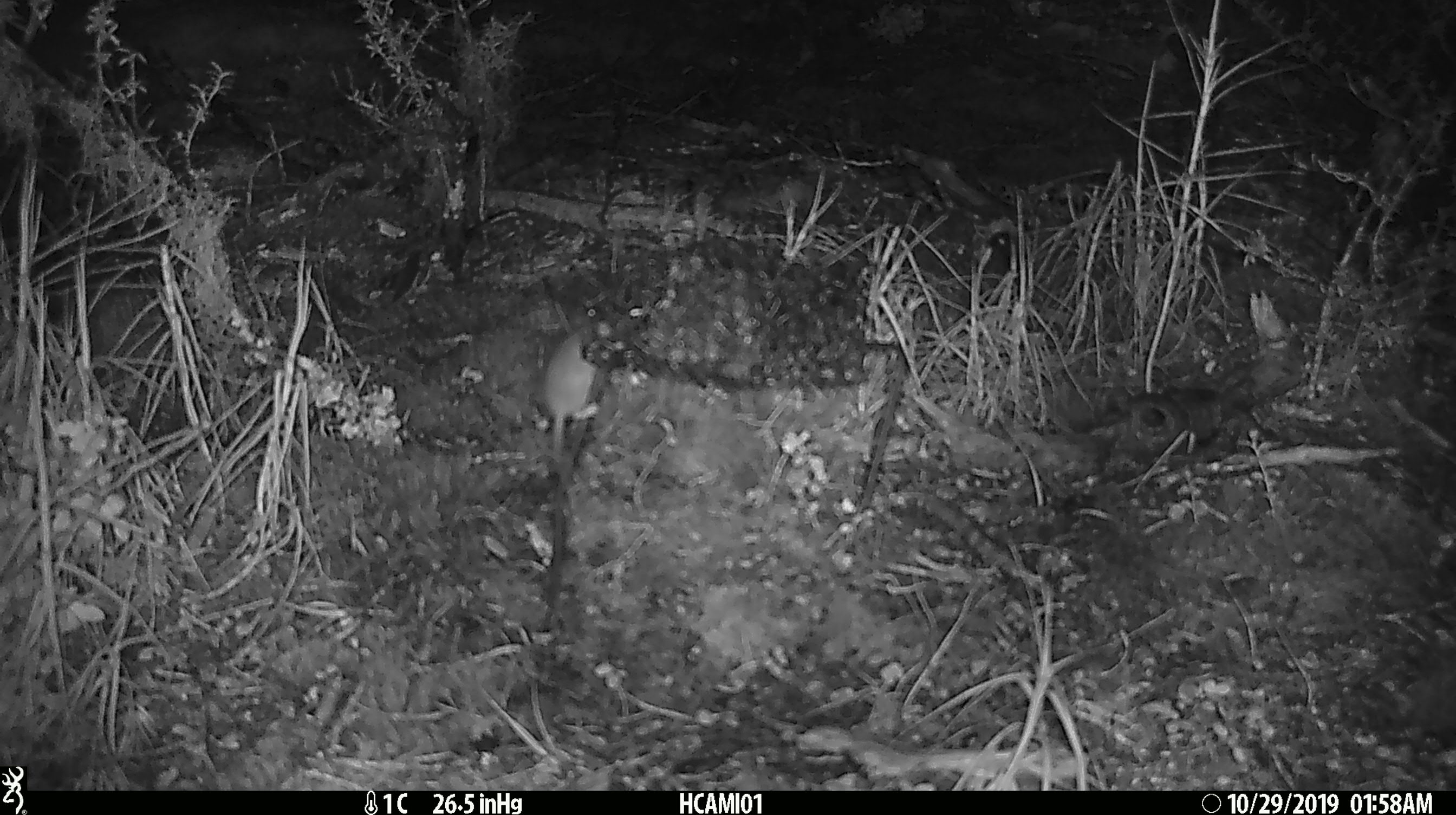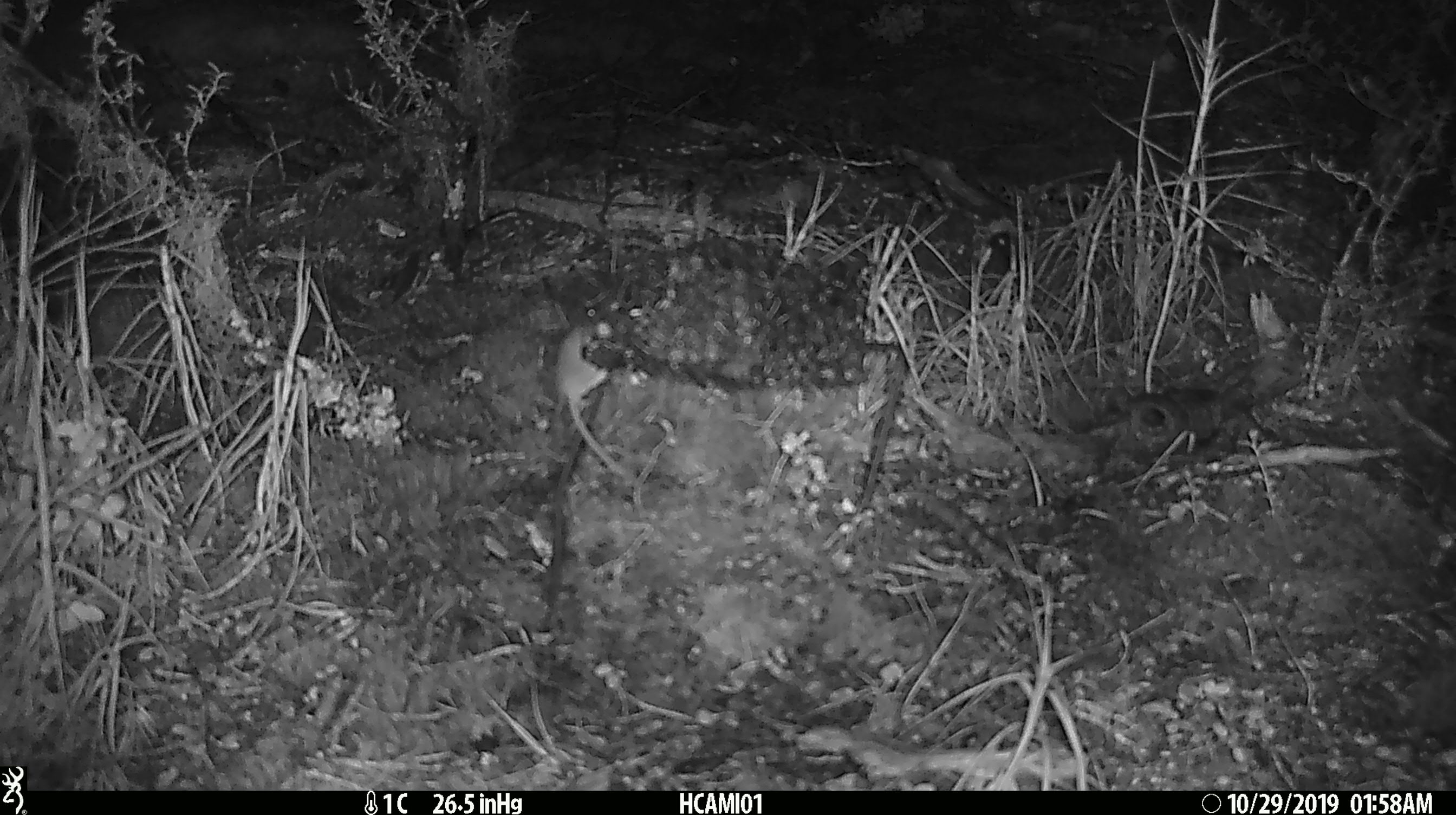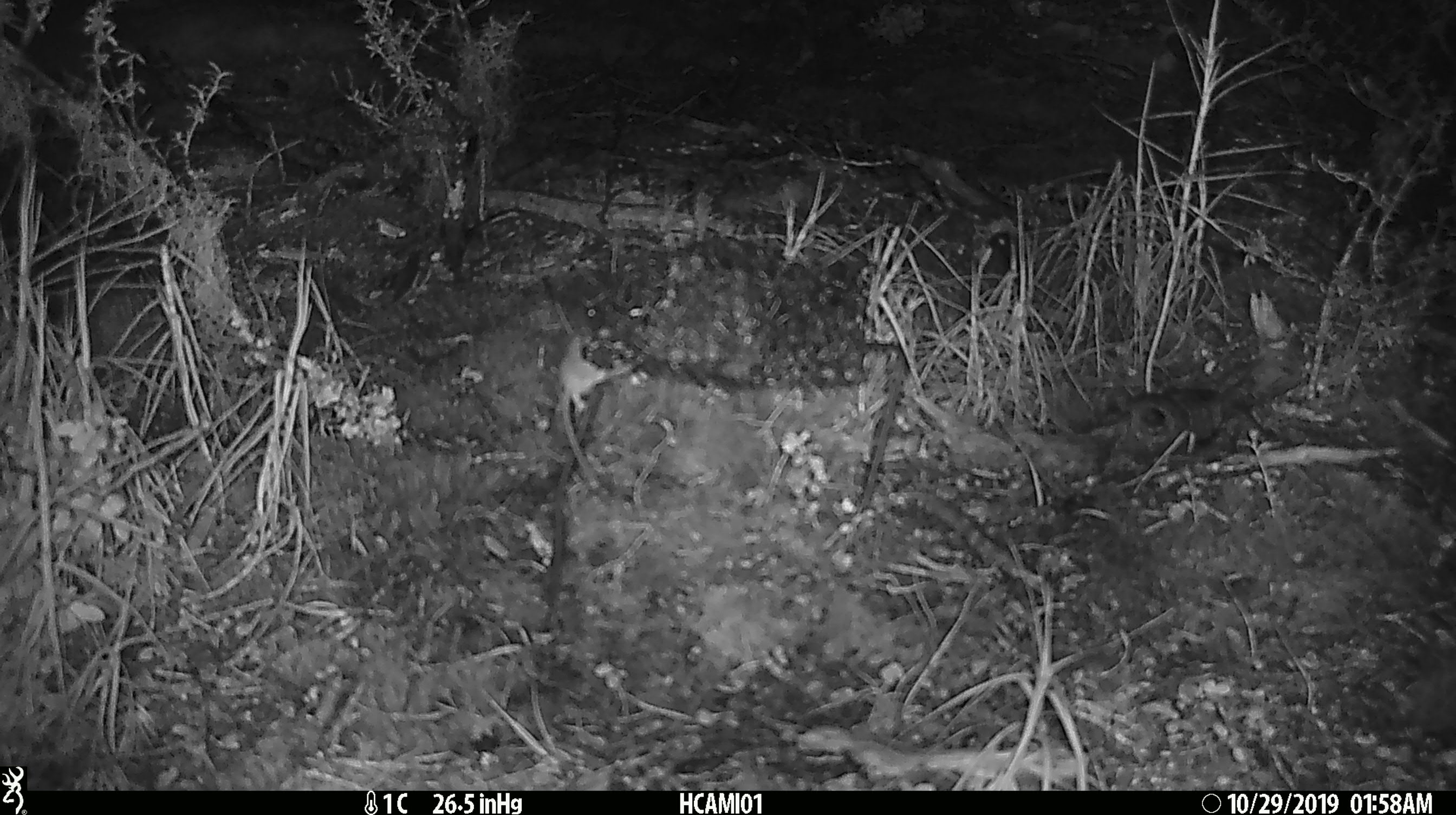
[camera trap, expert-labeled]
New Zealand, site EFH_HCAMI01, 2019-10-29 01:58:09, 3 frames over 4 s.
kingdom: Animalia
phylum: Chordata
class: Mammalia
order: Rodentia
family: Muridae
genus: Mus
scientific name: Mus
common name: mouse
Mouse (Mus).